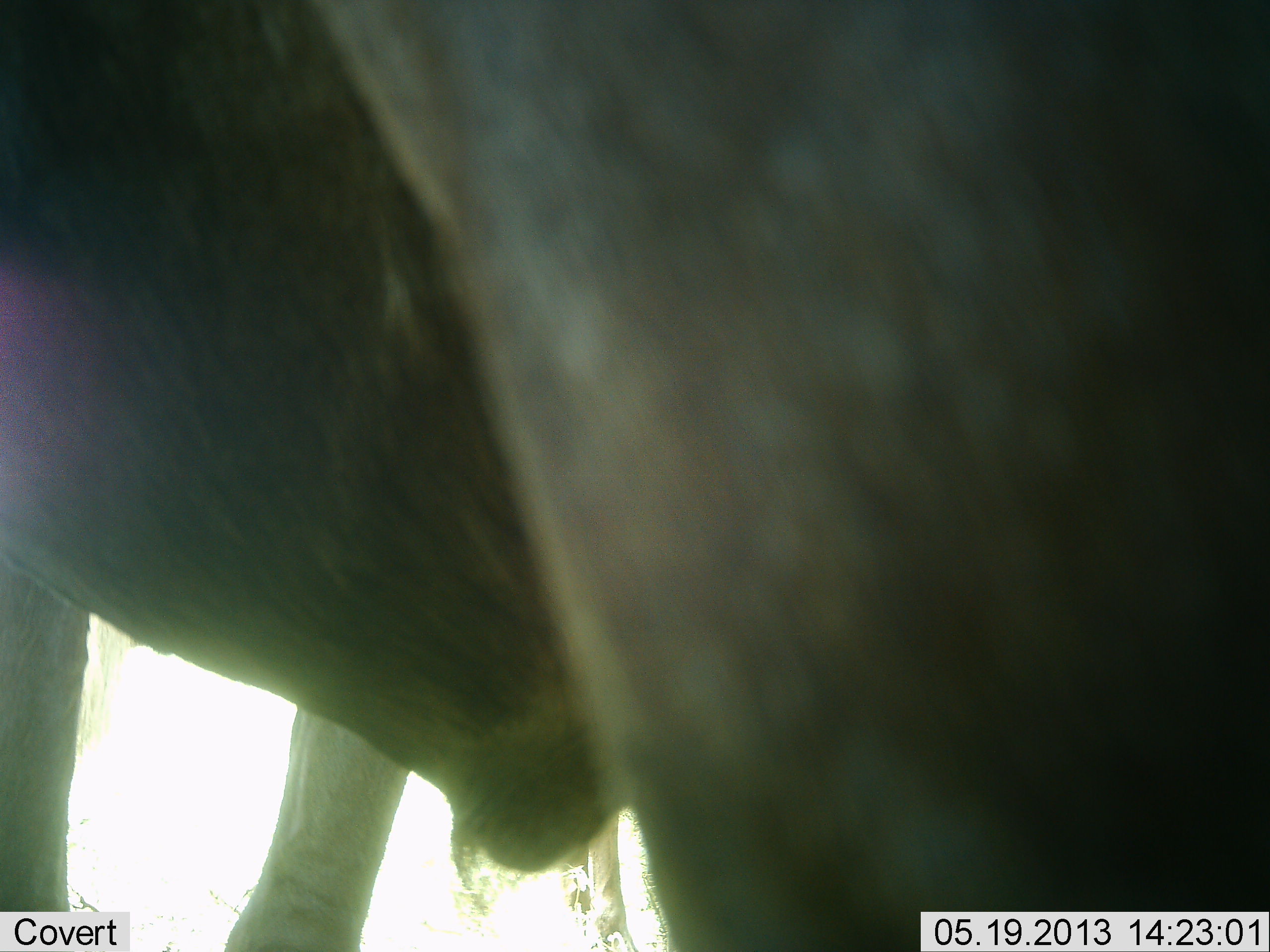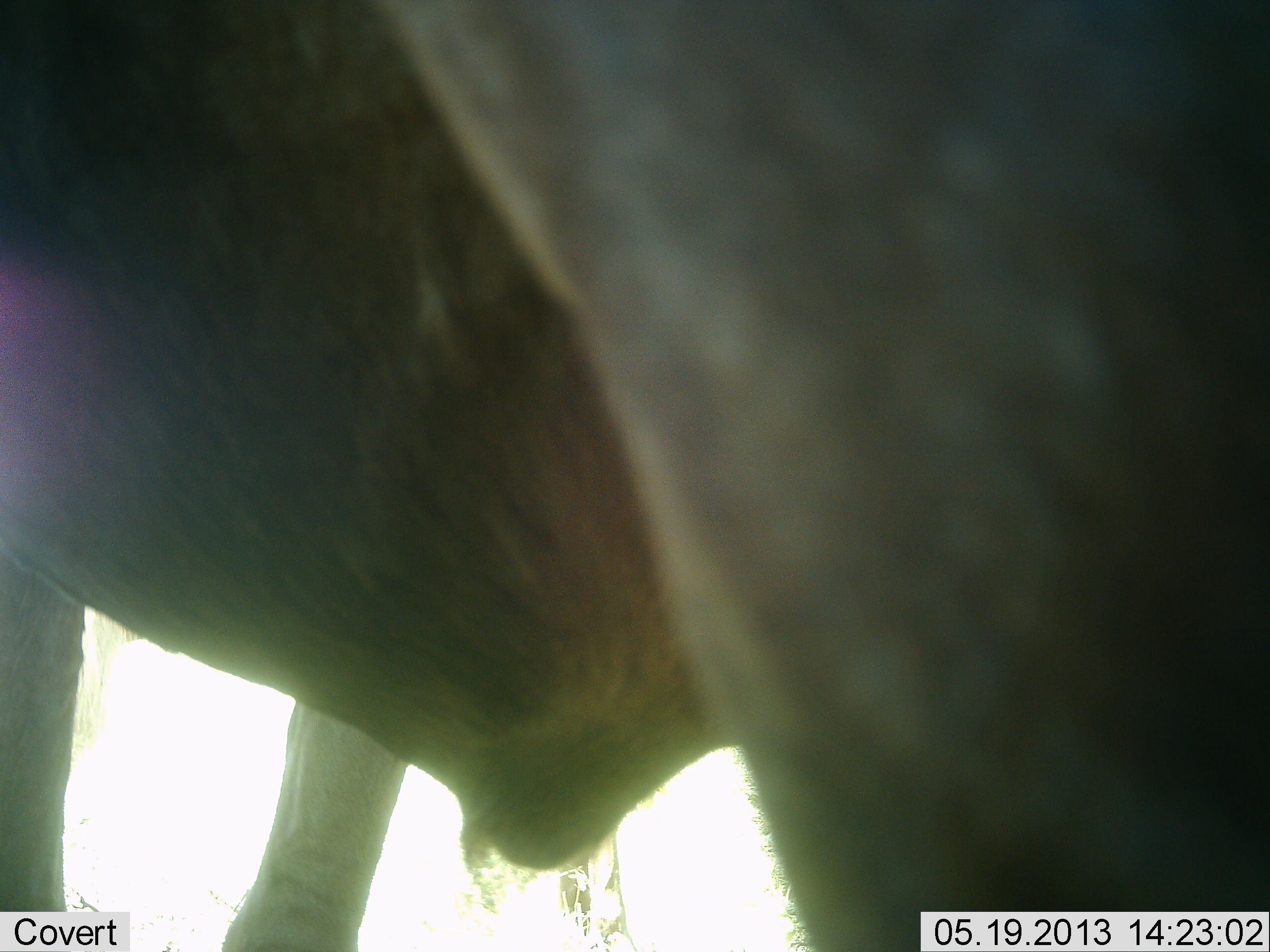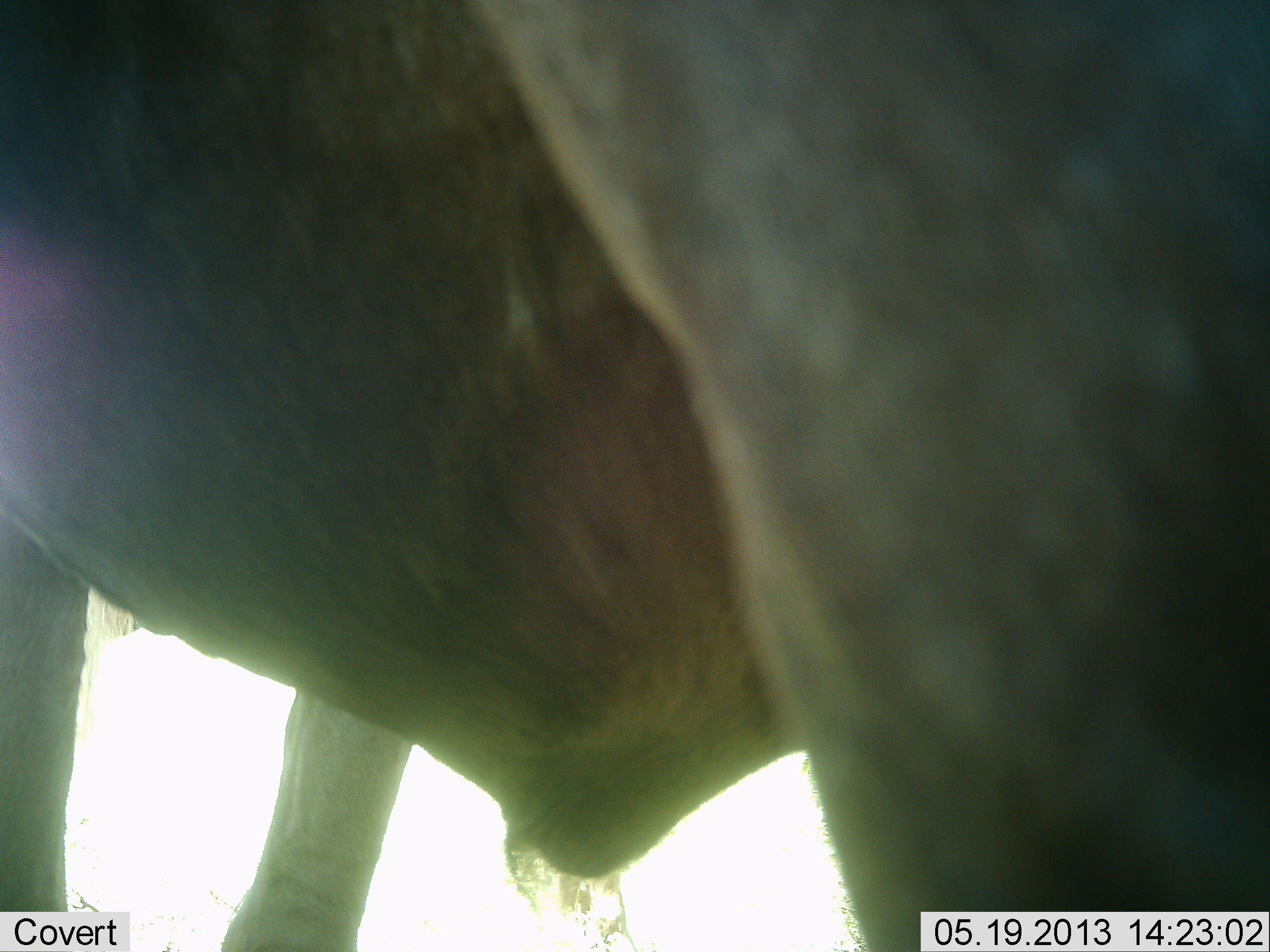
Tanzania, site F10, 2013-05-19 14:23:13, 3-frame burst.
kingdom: Animalia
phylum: Chordata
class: Mammalia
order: Artiodactyla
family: Bovidae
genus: Connochaetes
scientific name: Connochaetes taurinus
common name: blue wildebeest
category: wildebeest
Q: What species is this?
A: Wildebeest (blue wildebeest) (Connochaetes taurinus).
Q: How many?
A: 1.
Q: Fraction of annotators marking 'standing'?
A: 100%.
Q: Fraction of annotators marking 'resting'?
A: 0%.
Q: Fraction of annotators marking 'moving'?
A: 0%.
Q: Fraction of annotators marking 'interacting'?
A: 0%.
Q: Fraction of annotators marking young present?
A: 0%.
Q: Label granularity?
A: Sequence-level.